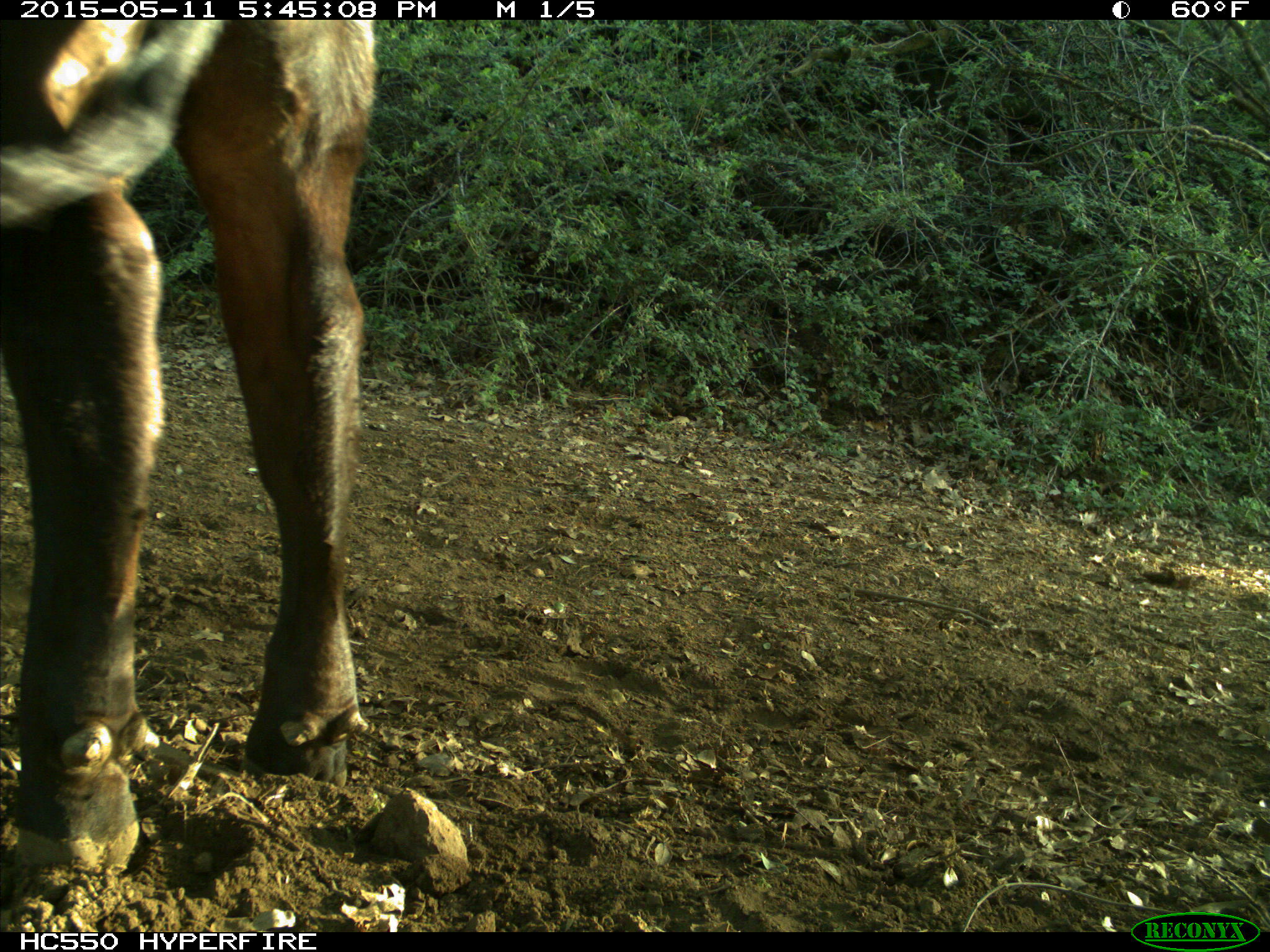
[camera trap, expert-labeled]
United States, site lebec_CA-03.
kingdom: Animalia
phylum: Chordata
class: Mammalia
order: Artiodactyla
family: Bovidae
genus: Bos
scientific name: Bos taurus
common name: domestic cow